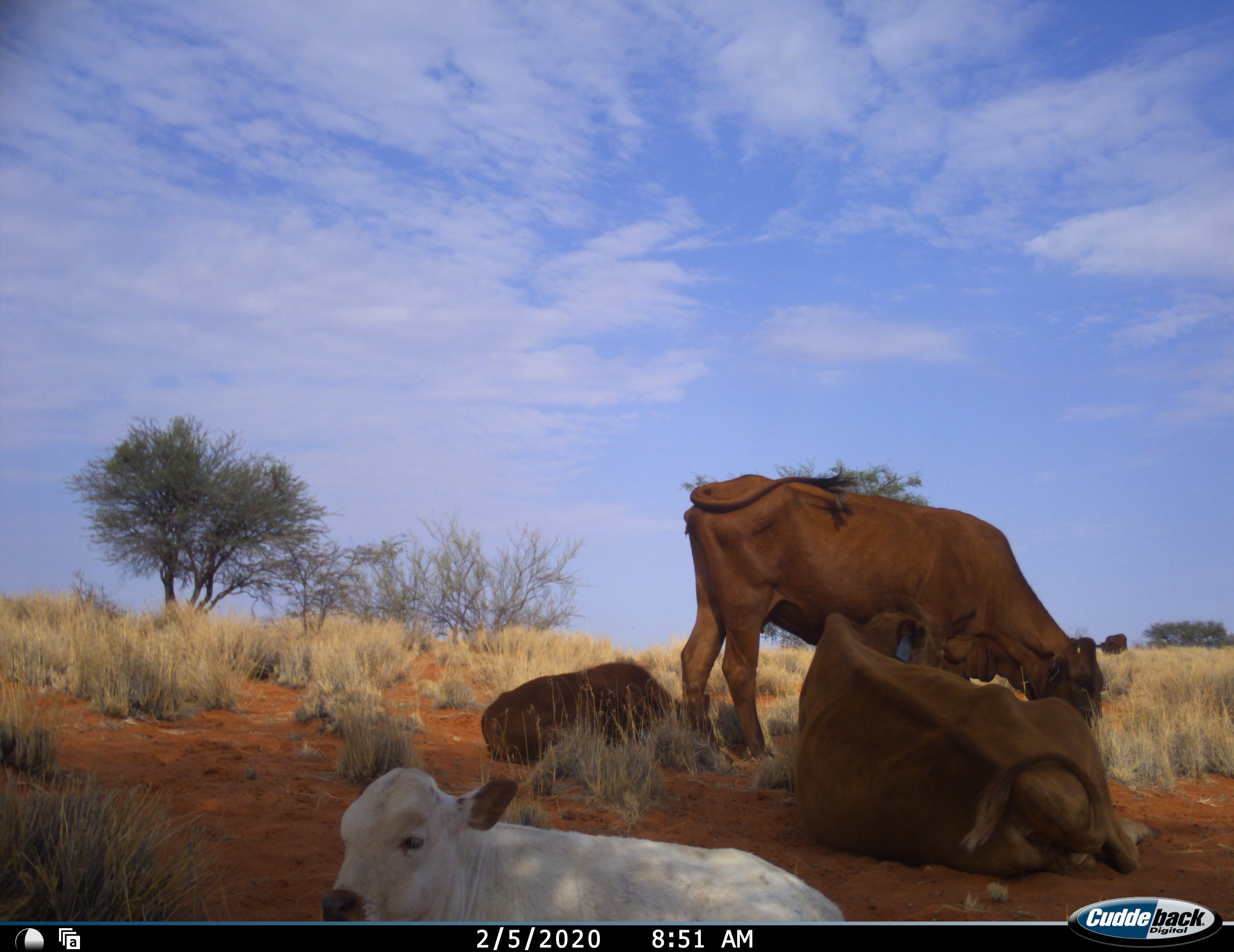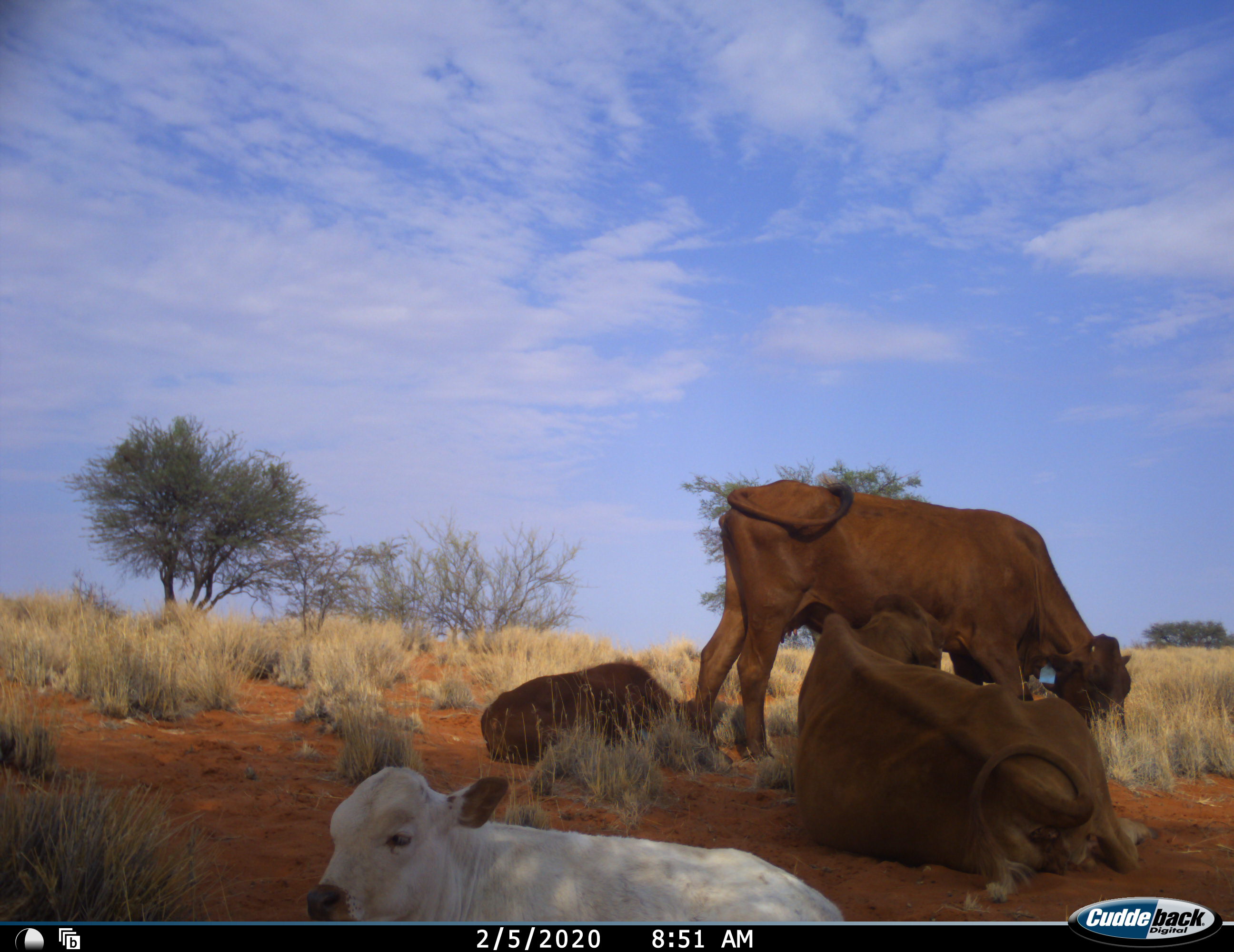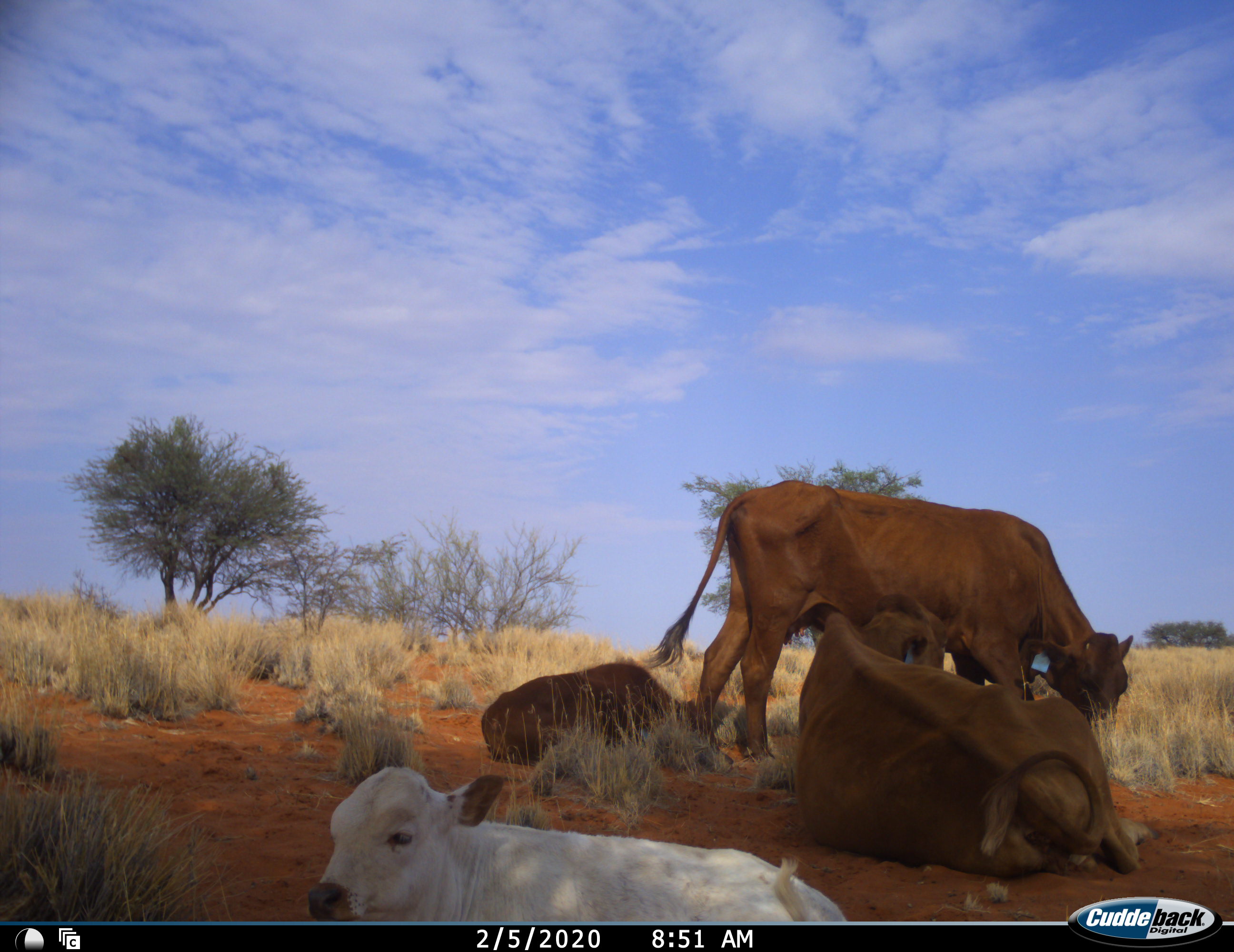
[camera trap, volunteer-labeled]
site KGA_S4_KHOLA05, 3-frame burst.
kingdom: Animalia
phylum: Chordata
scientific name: Vertebrata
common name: domestic animal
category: domesticanimal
Domesticanimal (domestic animal) (Vertebrata), count 5. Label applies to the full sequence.